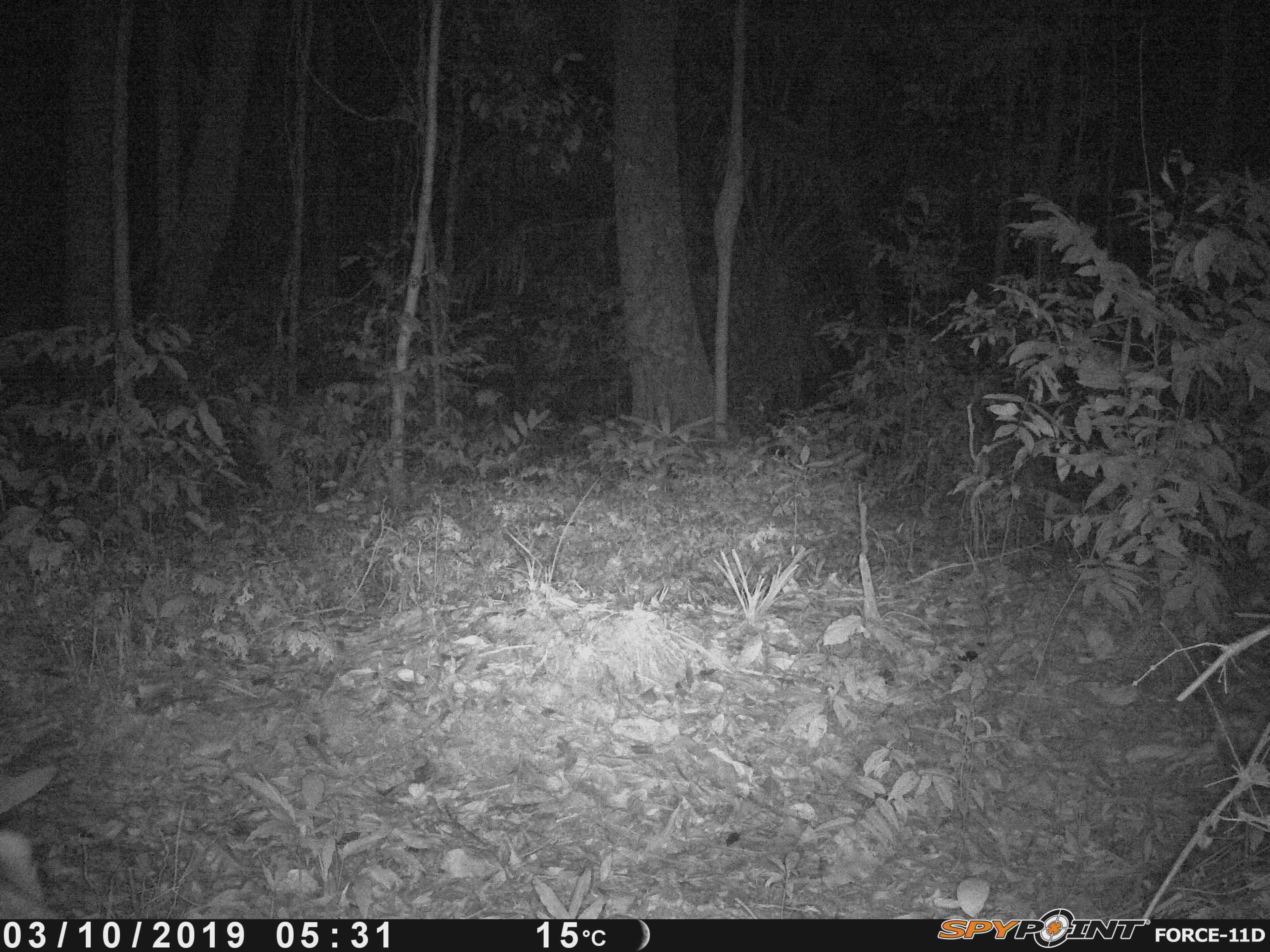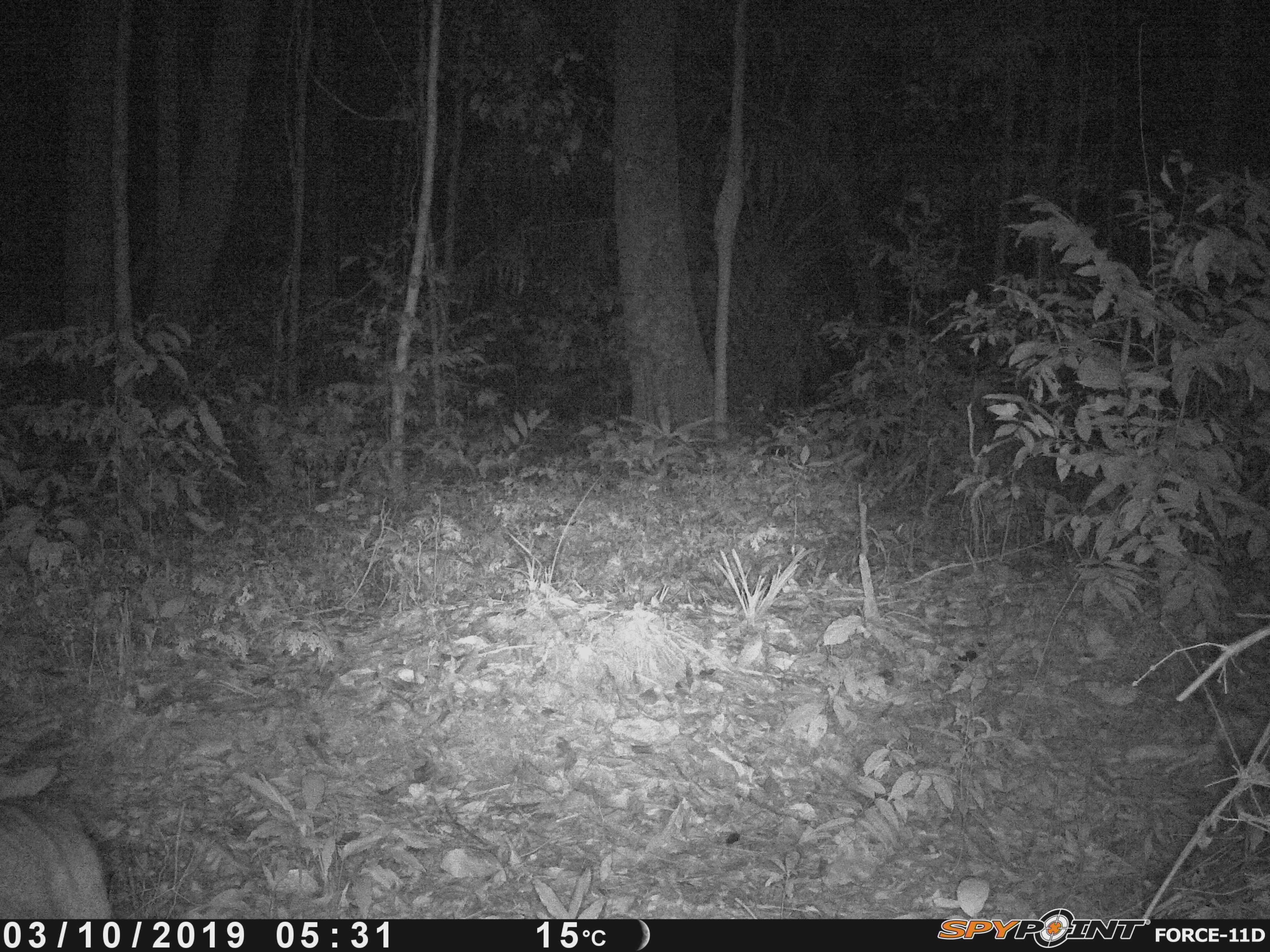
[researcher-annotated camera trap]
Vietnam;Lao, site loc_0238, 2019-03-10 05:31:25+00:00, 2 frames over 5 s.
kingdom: Animalia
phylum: Chordata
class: Mammalia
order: Artiodactyla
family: Cervidae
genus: Muntiacus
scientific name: Muntiacus vuquangensis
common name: large-antlered muntjac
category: large antlered muntjac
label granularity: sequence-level